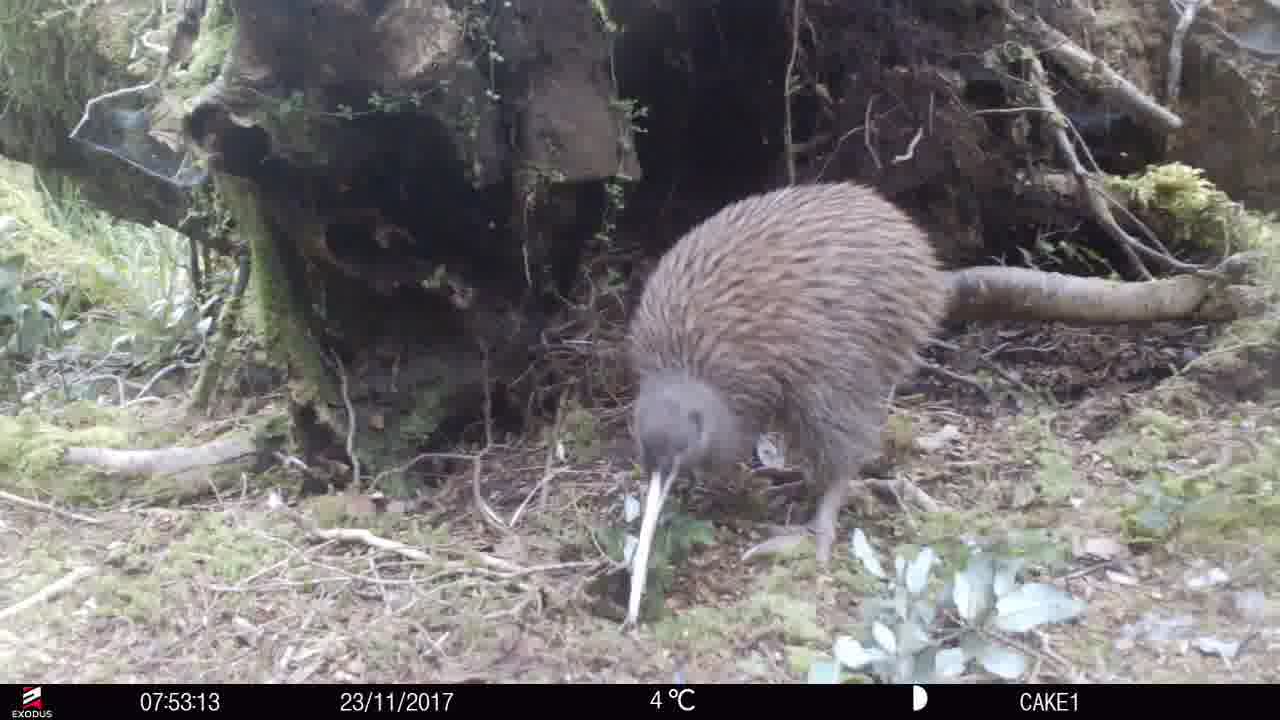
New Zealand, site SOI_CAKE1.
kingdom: Animalia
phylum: Chordata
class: Aves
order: Apterygiformes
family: Apterygidae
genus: Apteryx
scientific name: Apteryx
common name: kiwi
Kiwi (Apteryx).